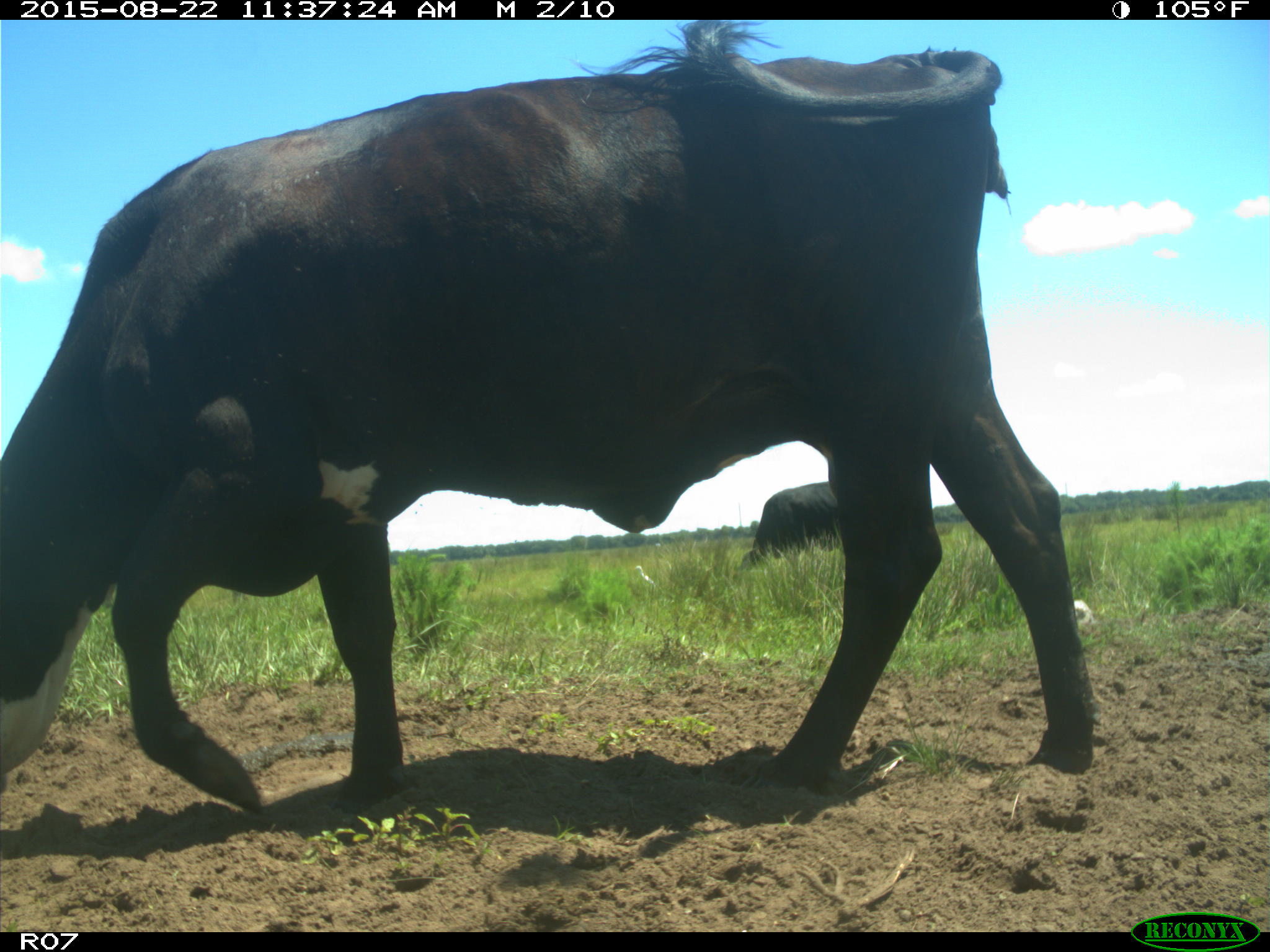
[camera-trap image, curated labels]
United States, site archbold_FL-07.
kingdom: Animalia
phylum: Chordata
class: Mammalia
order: Artiodactyla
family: Bovidae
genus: Bos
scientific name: Bos taurus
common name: domestic cow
Bos taurus (domestic cow).